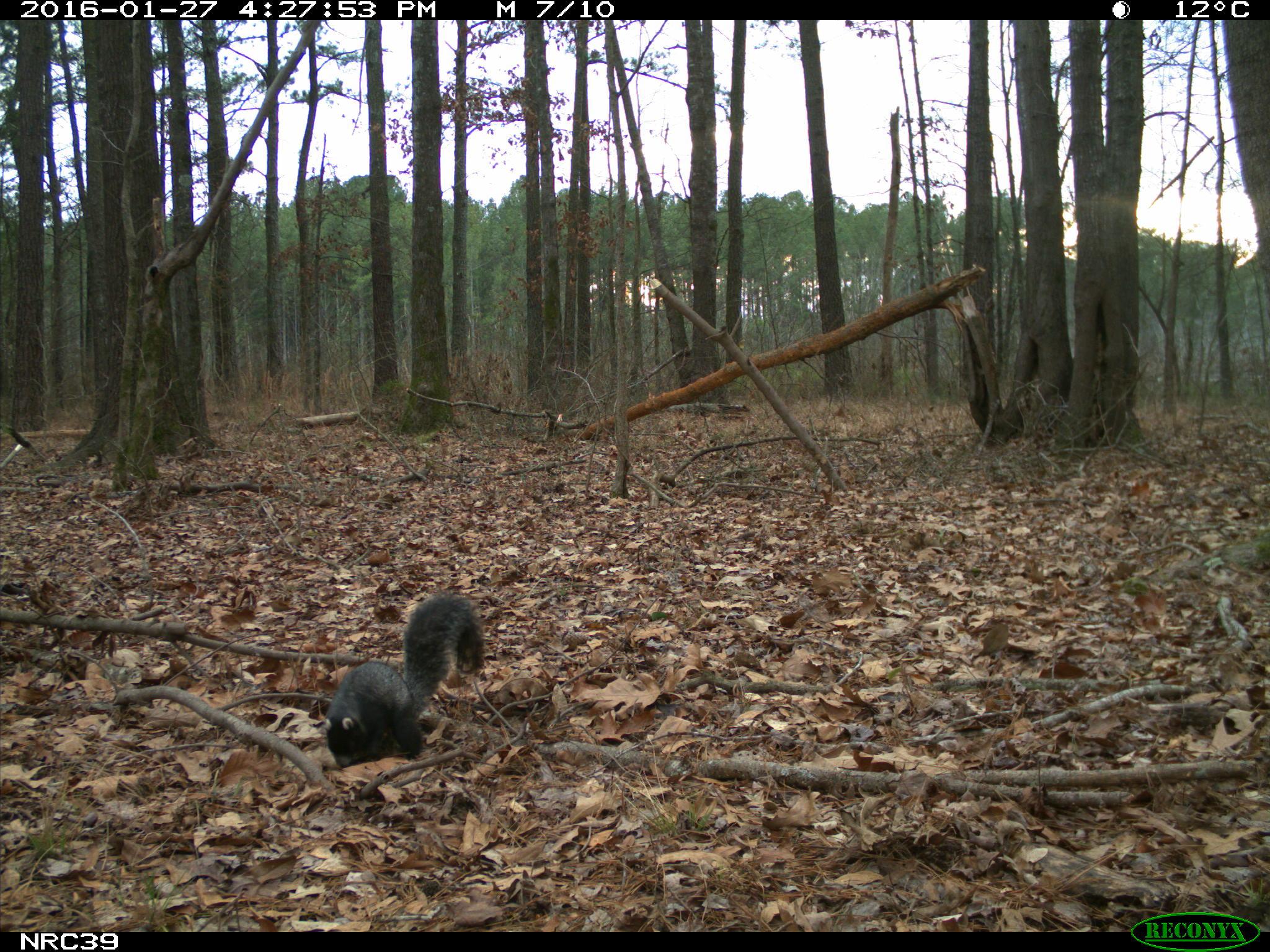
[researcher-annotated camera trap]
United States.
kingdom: Animalia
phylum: Chordata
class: Mammalia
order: Rodentia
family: Sciuridae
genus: Sciurus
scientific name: Sciurus niger cinereus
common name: eastern fox squirrel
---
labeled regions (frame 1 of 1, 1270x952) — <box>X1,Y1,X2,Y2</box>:
Eastern Fox Squirrel: <box>316,585,491,766</box>